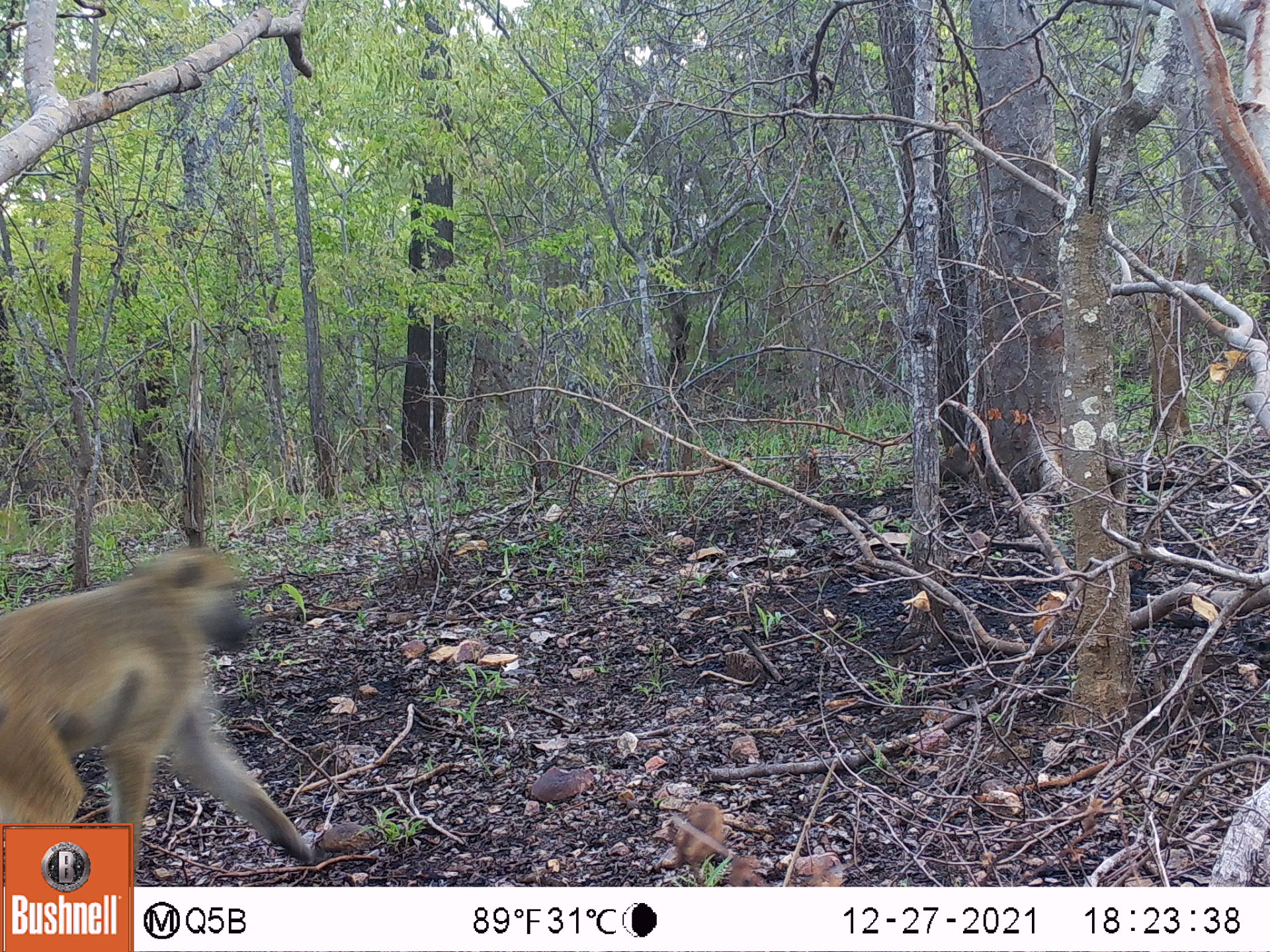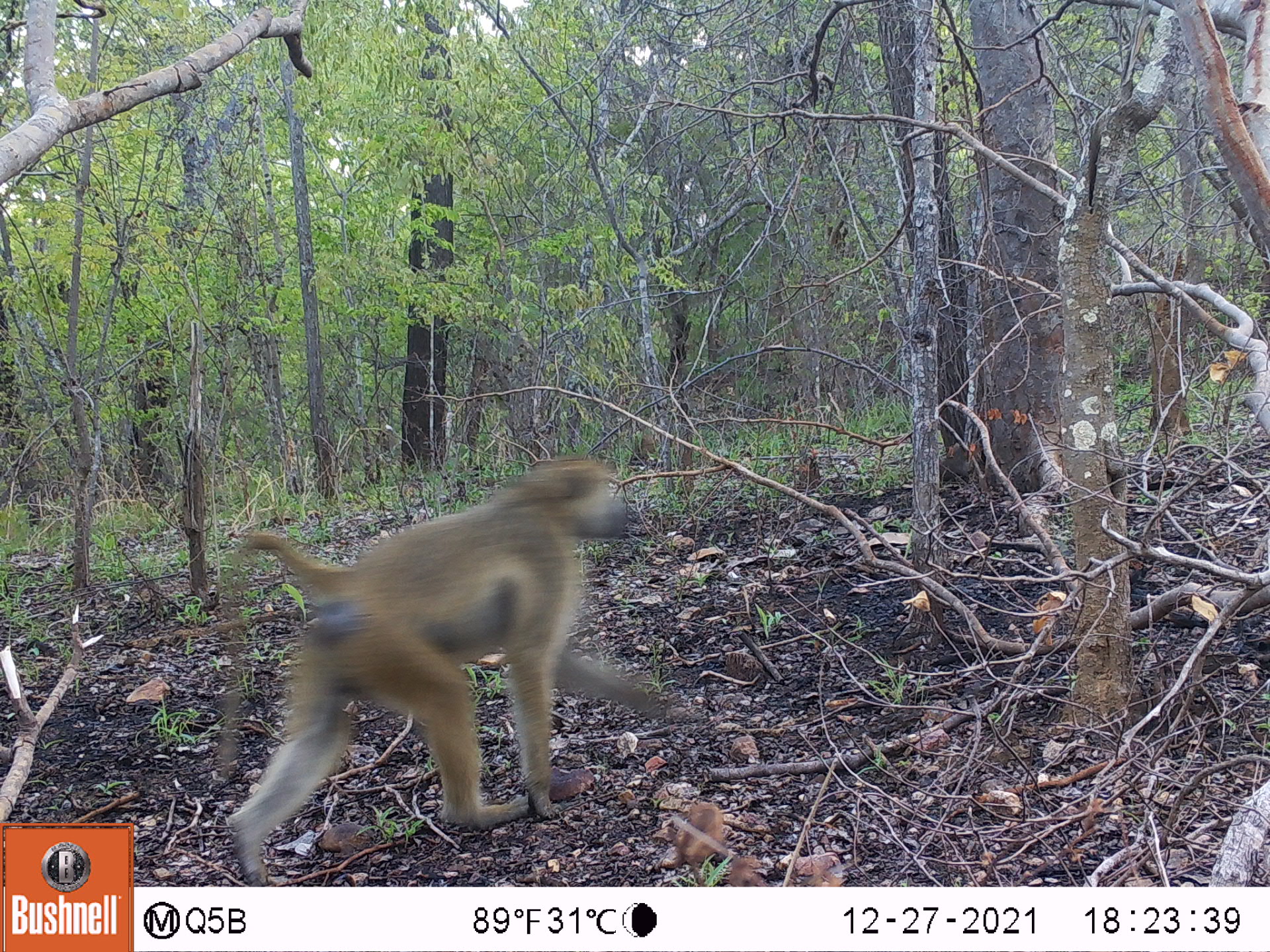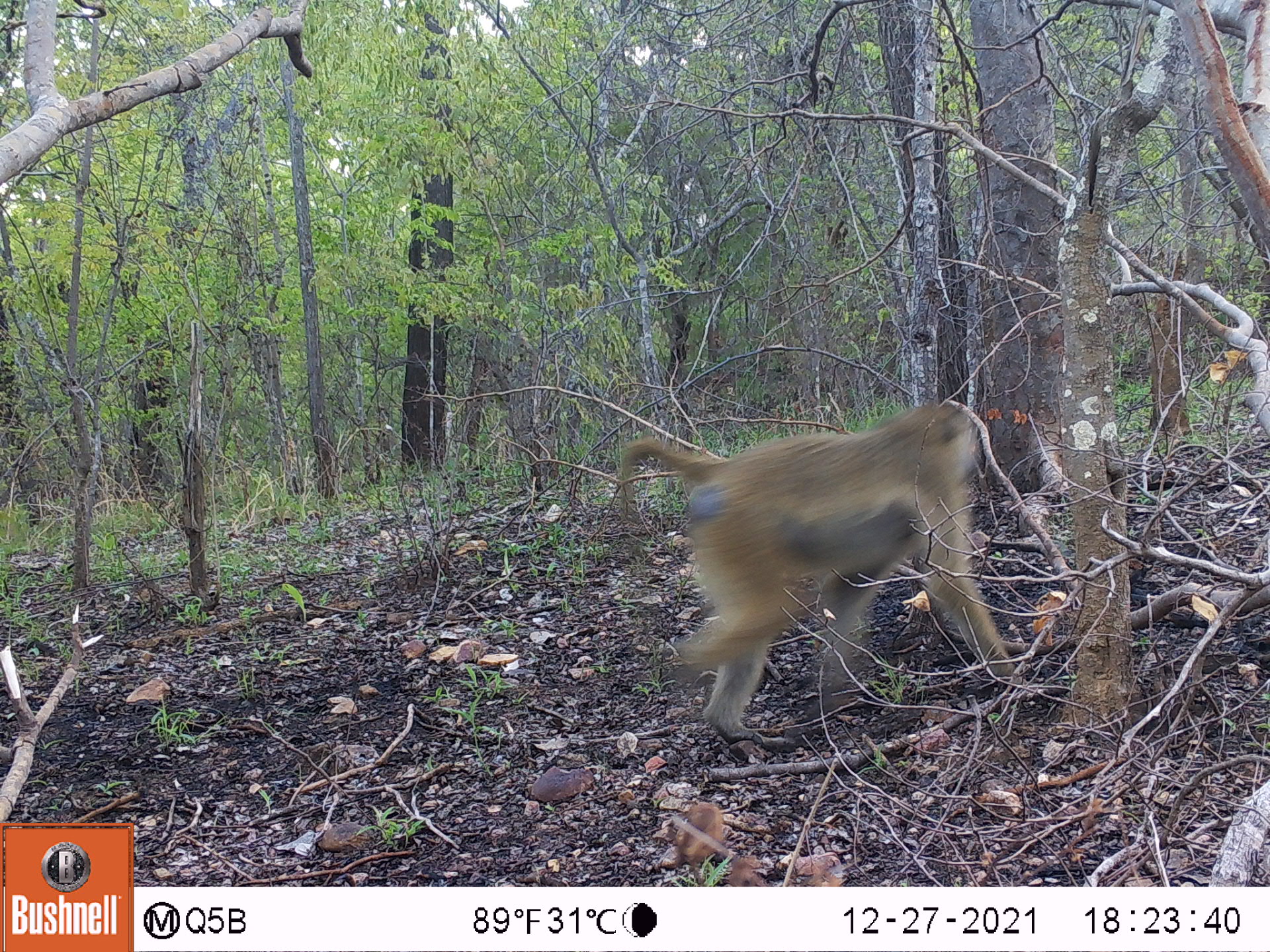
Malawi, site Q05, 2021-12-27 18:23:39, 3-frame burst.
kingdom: Animalia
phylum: Chordata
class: Mammalia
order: Primates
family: Cercopithecidae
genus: Papio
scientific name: Papio cynocephalus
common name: yellow baboon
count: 1